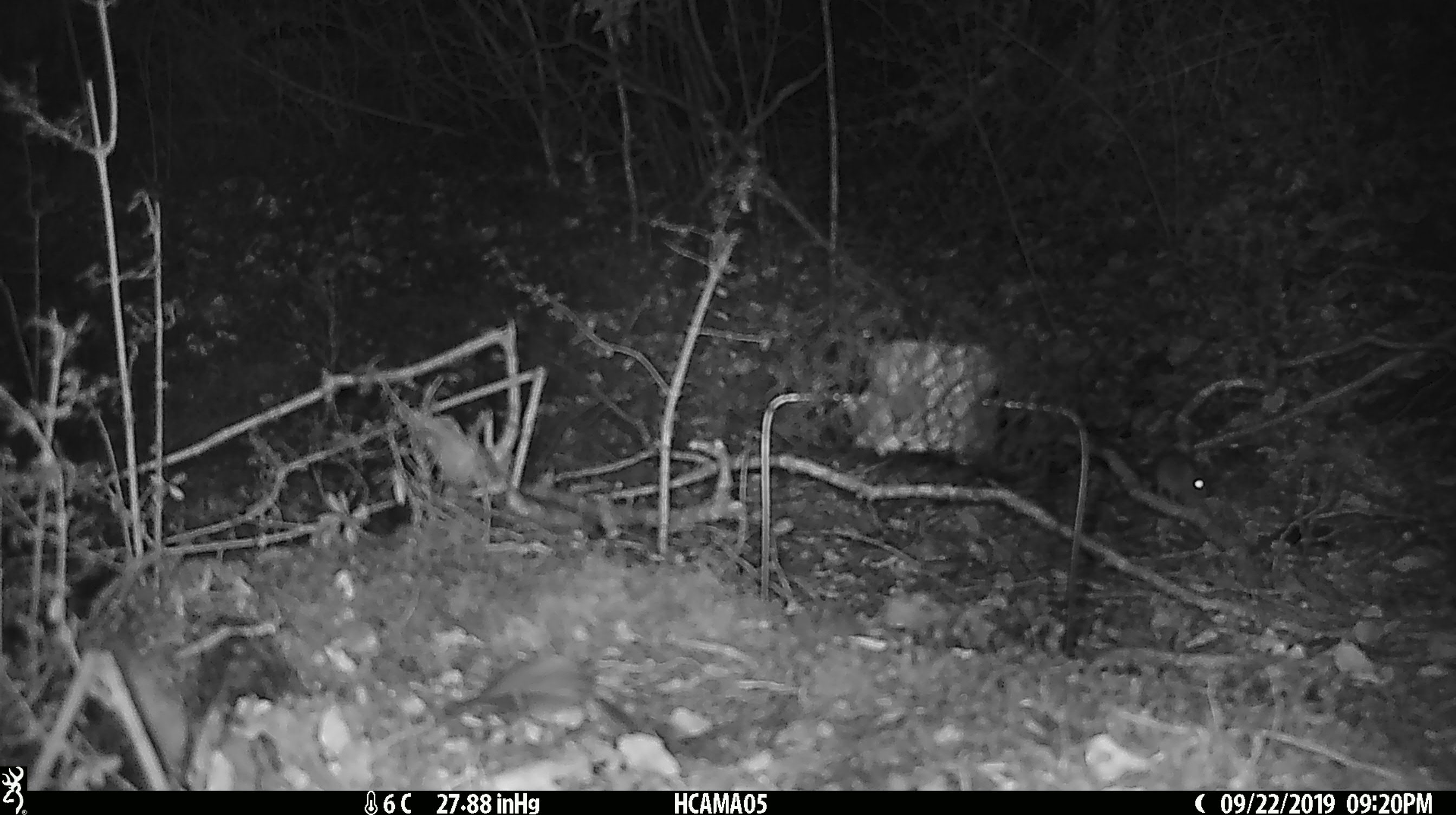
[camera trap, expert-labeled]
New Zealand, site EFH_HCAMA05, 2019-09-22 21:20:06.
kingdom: Animalia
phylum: Chordata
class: Mammalia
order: Rodentia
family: Muridae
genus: Mus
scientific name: Mus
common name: mouse